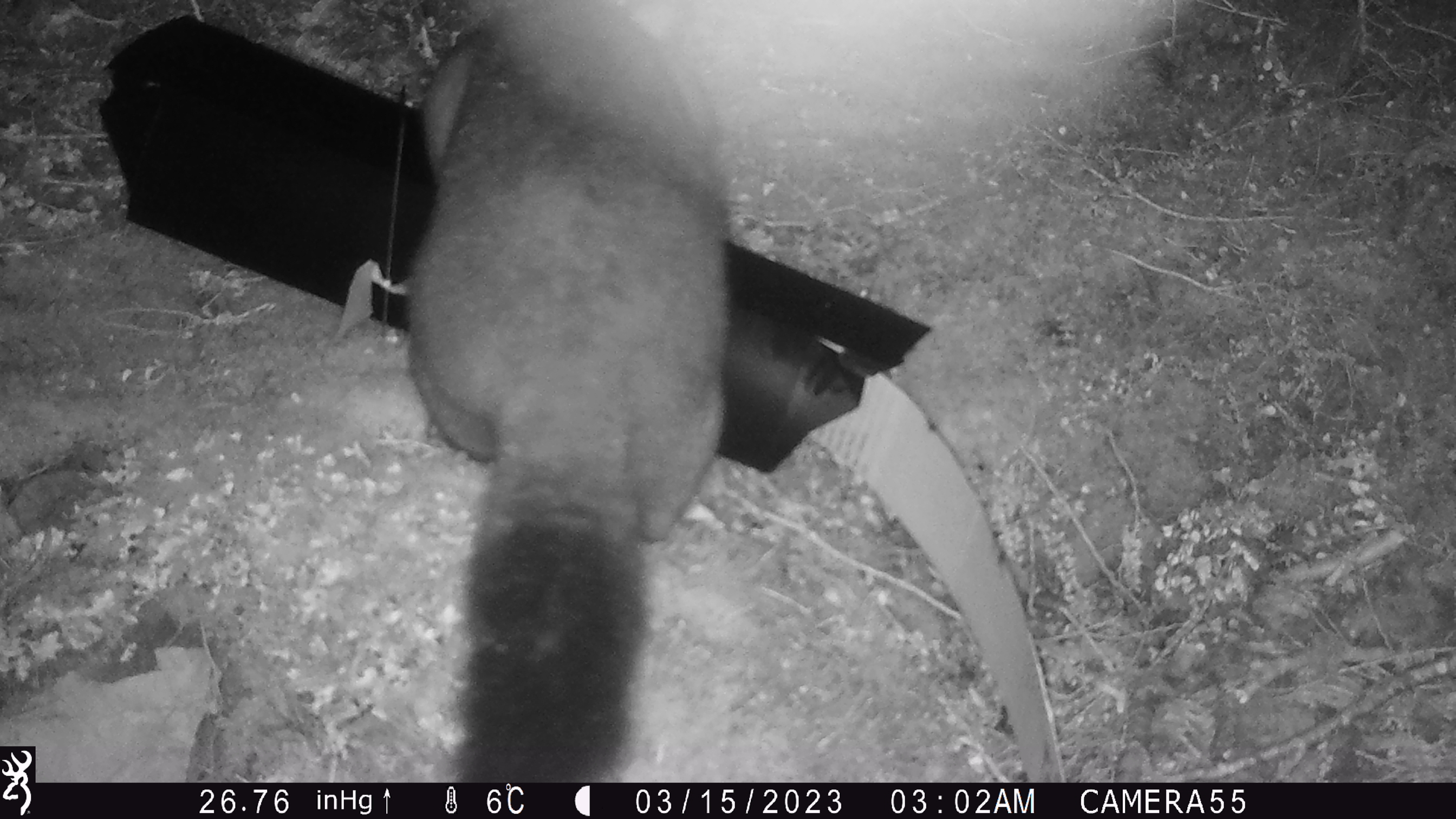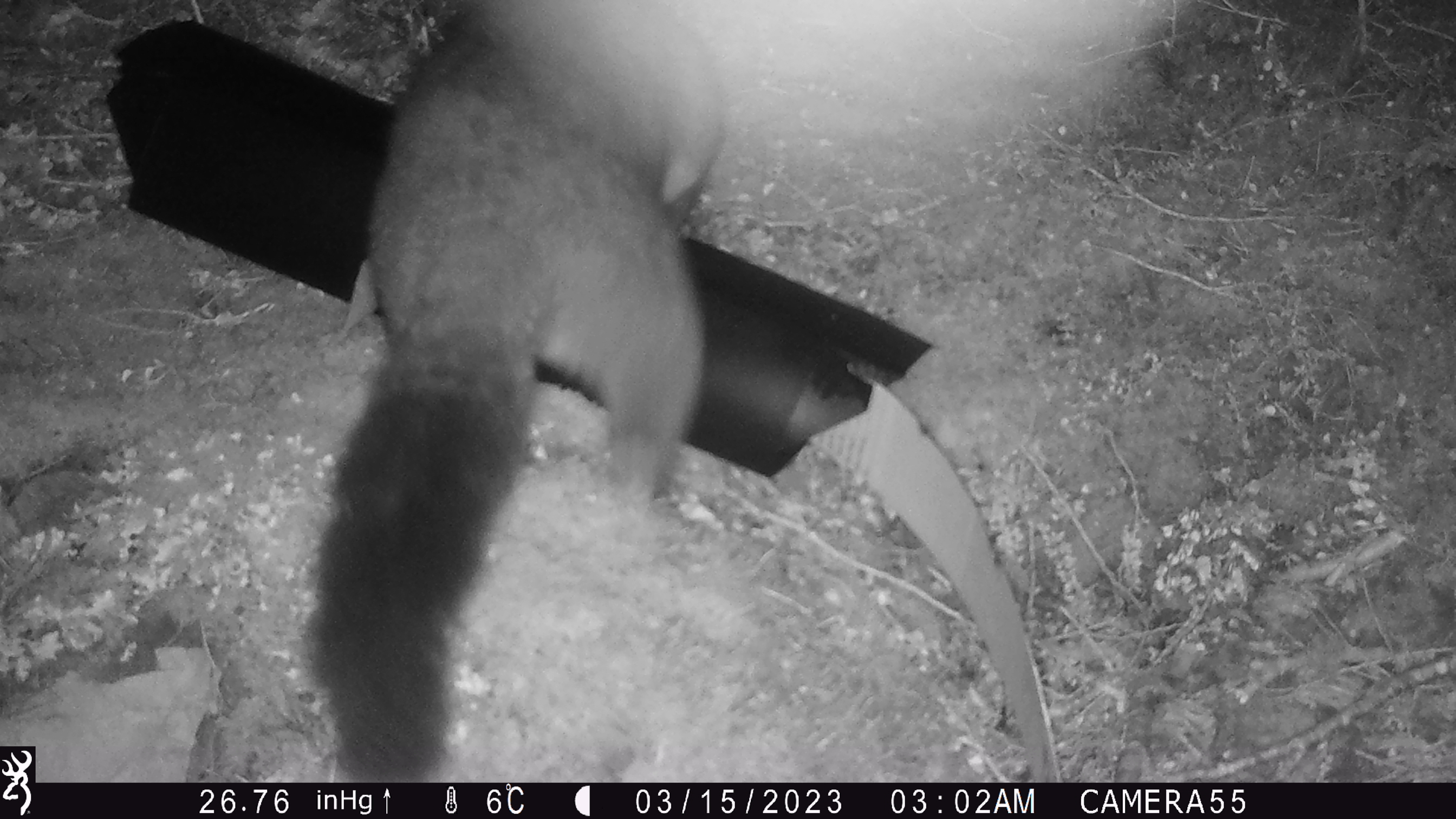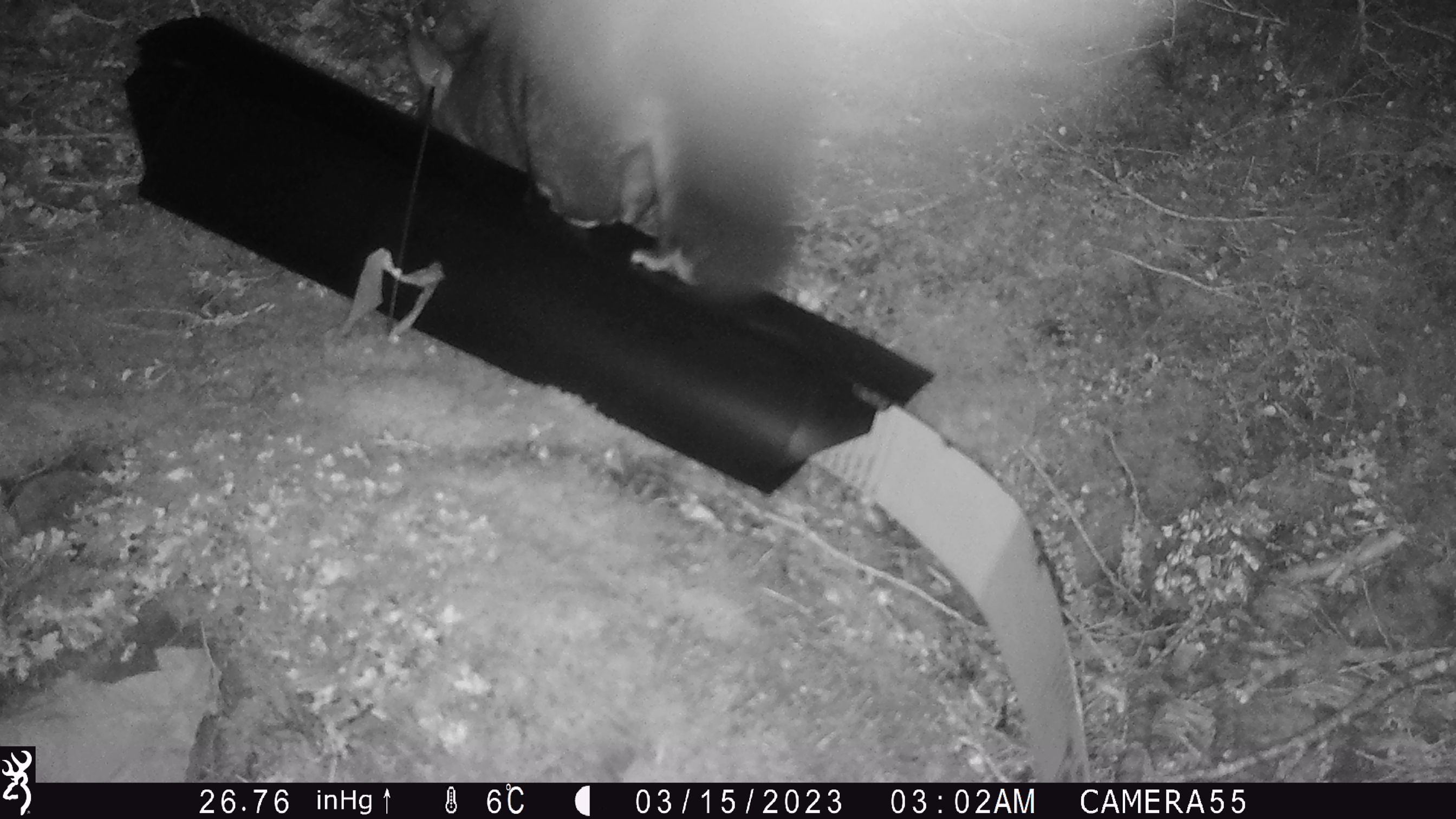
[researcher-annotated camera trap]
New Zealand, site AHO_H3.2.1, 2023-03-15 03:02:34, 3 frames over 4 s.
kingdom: Animalia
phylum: Chordata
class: Mammalia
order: Carnivora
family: Mustelidae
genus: Mustela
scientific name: Mustela erminea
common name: stoat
Stoat (Mustela erminea).